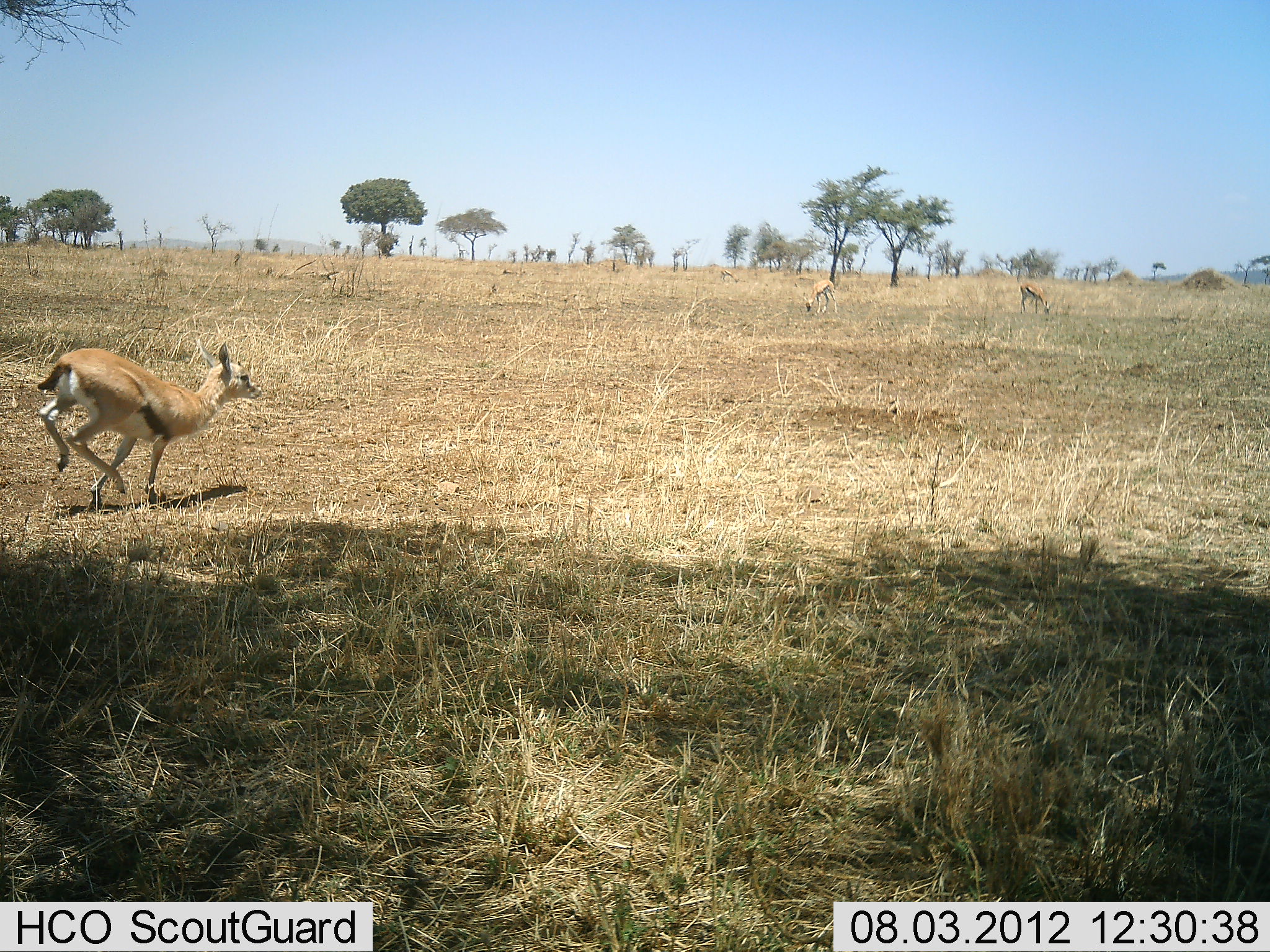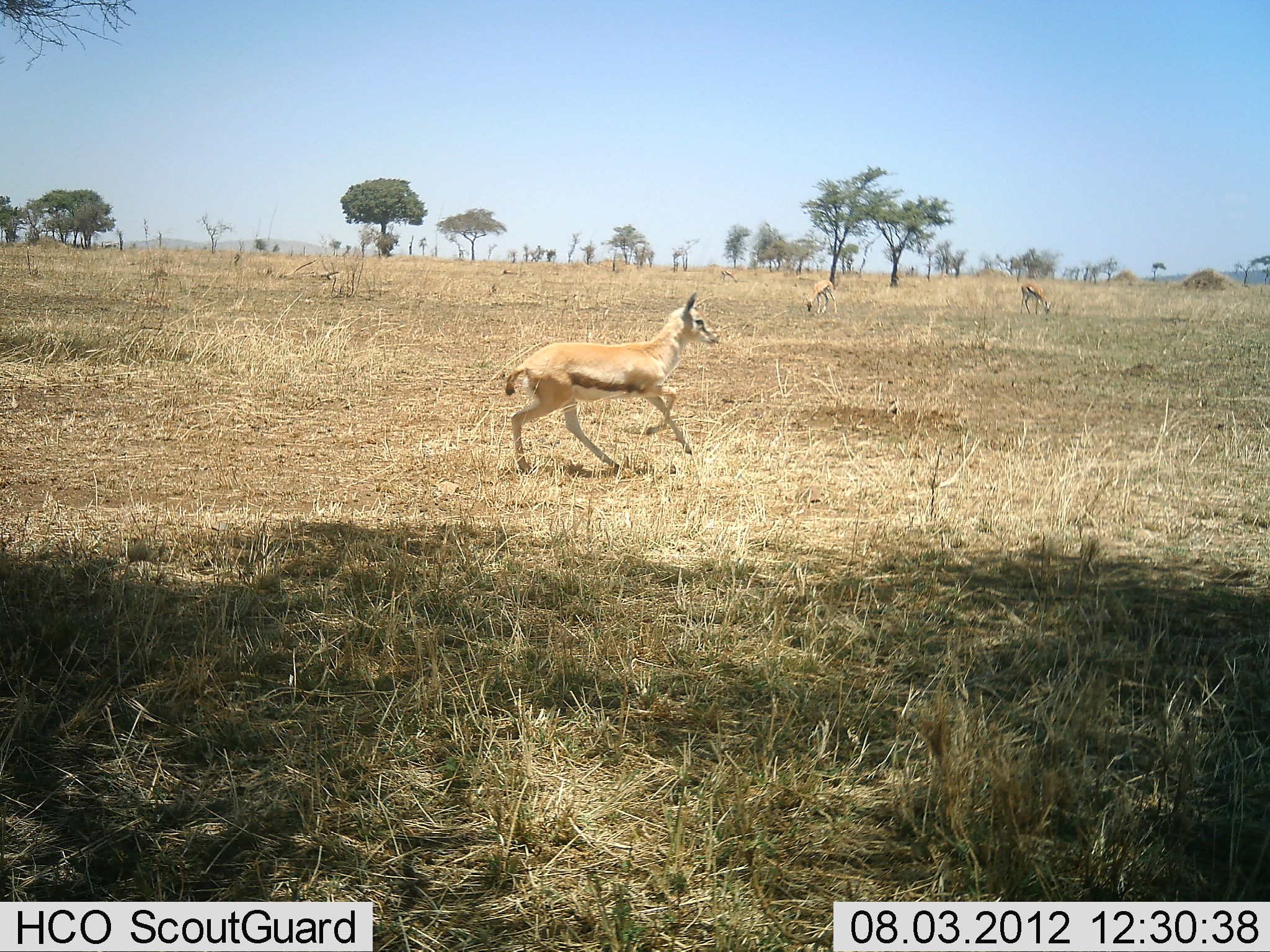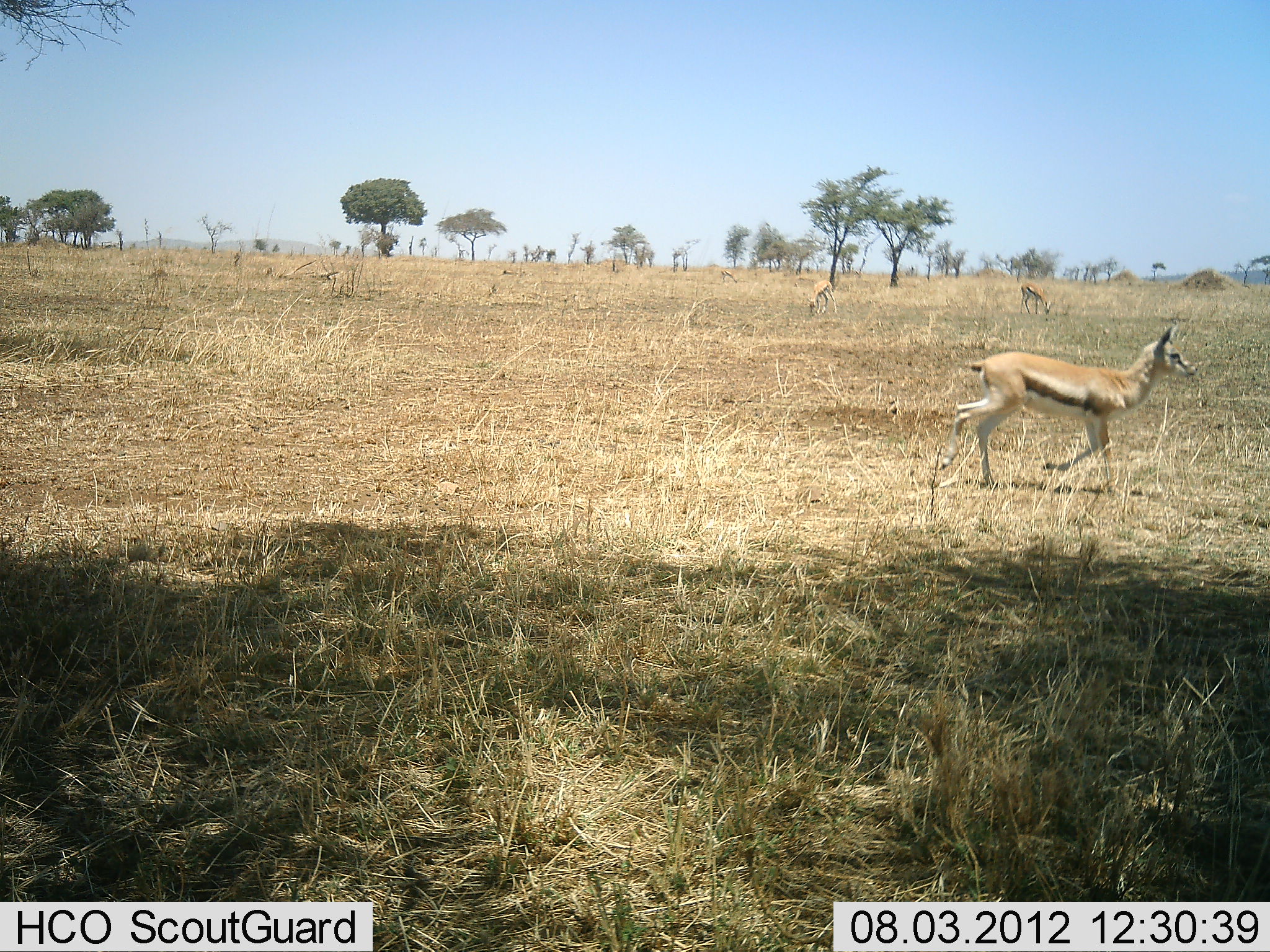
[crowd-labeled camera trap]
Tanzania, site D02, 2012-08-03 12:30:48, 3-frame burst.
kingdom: Animalia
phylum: Chordata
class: Mammalia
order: Artiodactyla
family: Bovidae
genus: Eudorcas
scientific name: Eudorcas thomsonii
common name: thomson's gazelle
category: gazellethomsons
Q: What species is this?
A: Gazellethomsons (thomson's gazelle) (Eudorcas thomsonii).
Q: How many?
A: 3.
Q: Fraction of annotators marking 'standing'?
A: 30%.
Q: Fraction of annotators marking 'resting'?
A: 0%.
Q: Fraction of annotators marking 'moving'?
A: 100%.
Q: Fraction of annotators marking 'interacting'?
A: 0%.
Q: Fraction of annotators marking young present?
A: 20%.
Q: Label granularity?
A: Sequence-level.